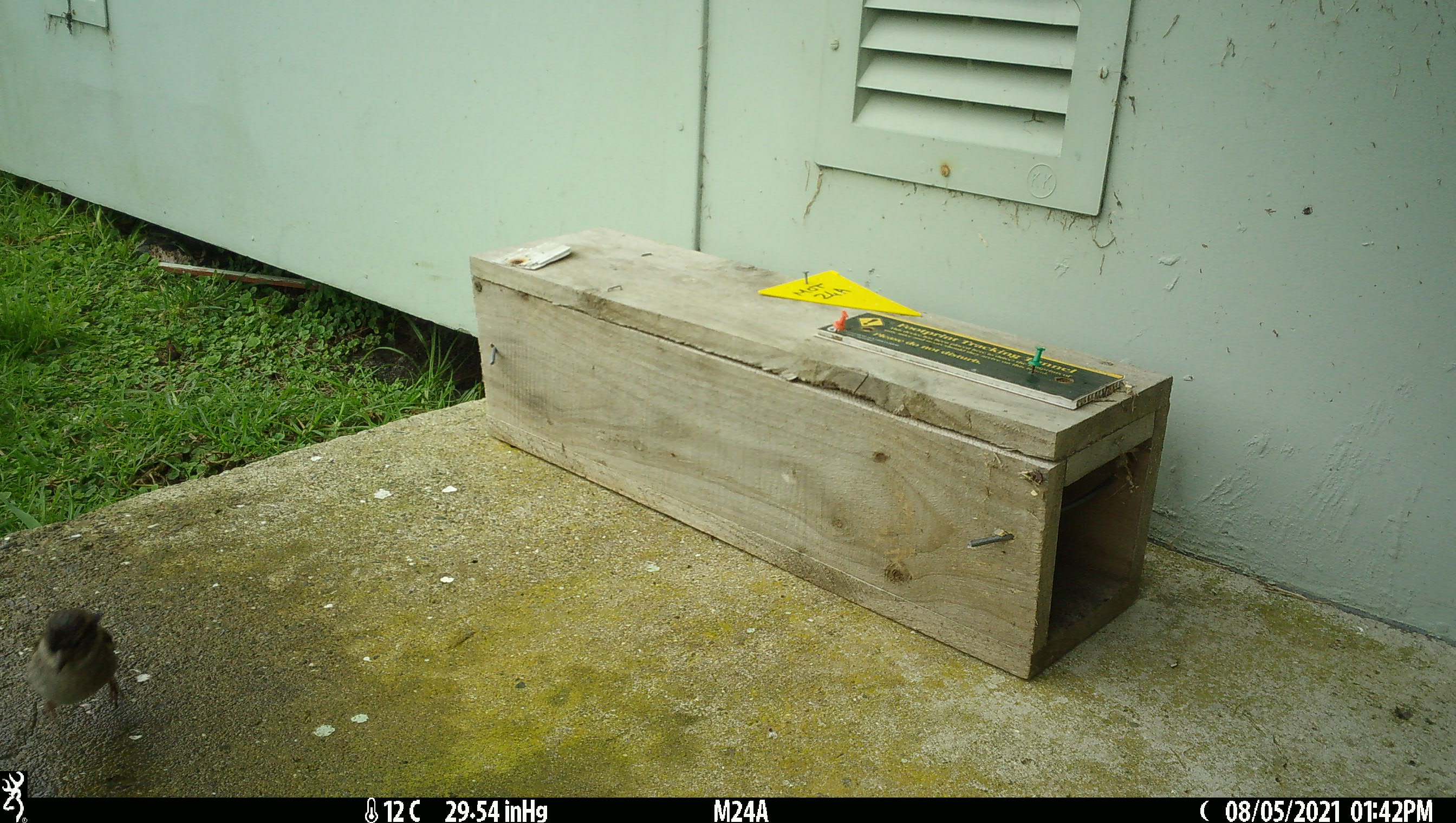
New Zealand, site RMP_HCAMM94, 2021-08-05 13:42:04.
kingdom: Animalia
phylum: Chordata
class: Aves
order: Passeriformes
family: Passeridae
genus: Passer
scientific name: Passer domesticus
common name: house sparrow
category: sparrow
Sparrow (house sparrow) (Passer domesticus).